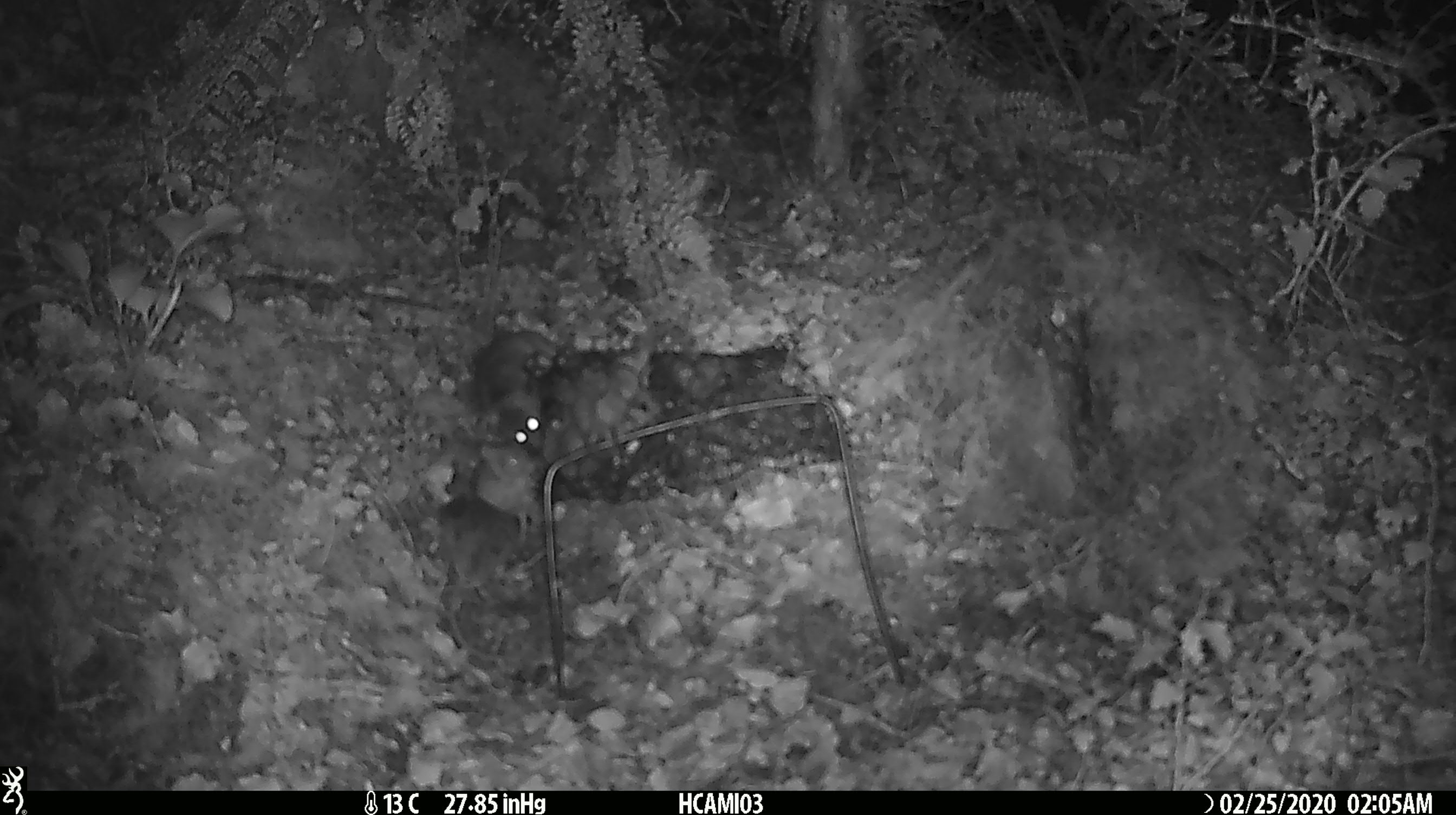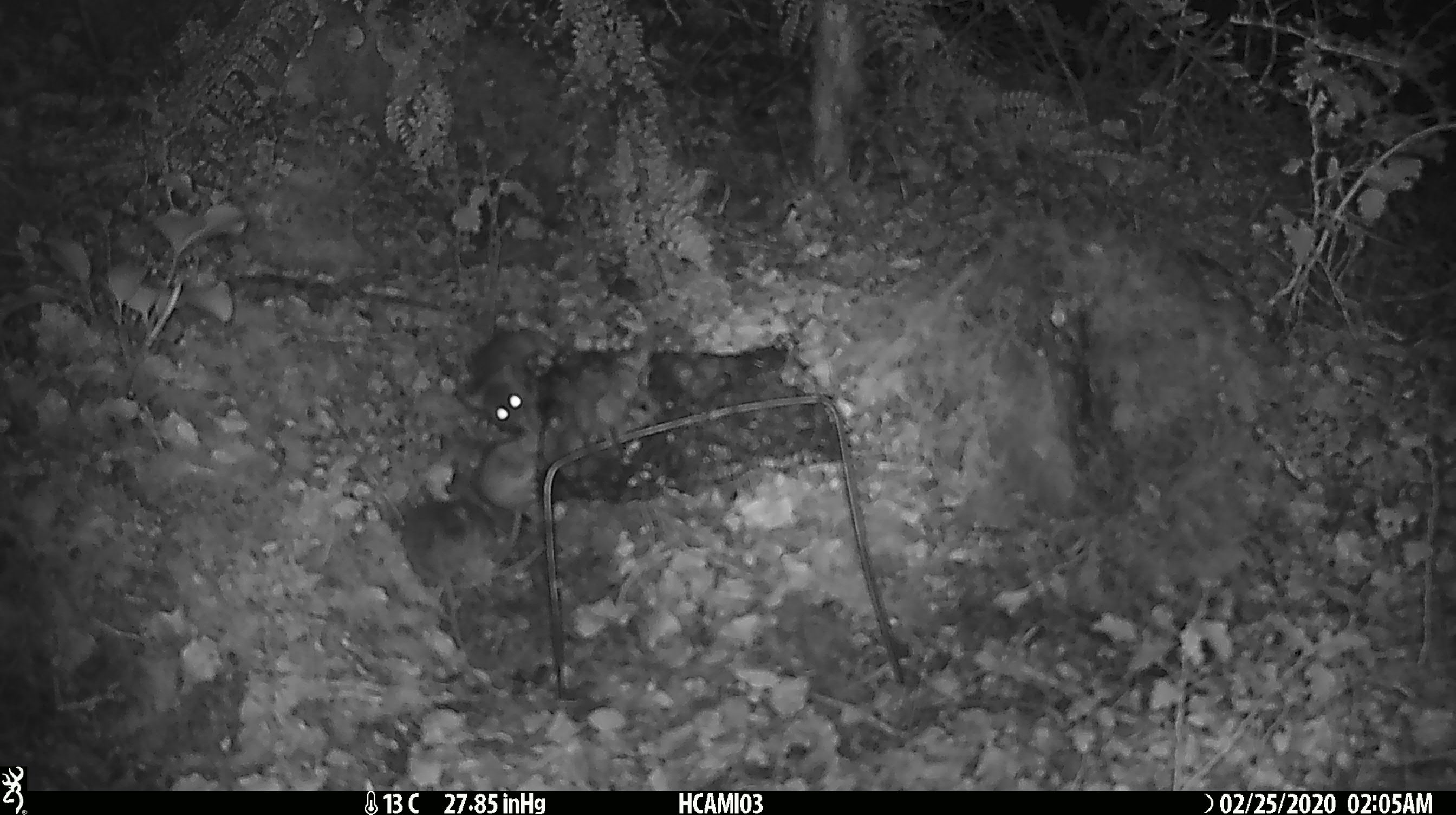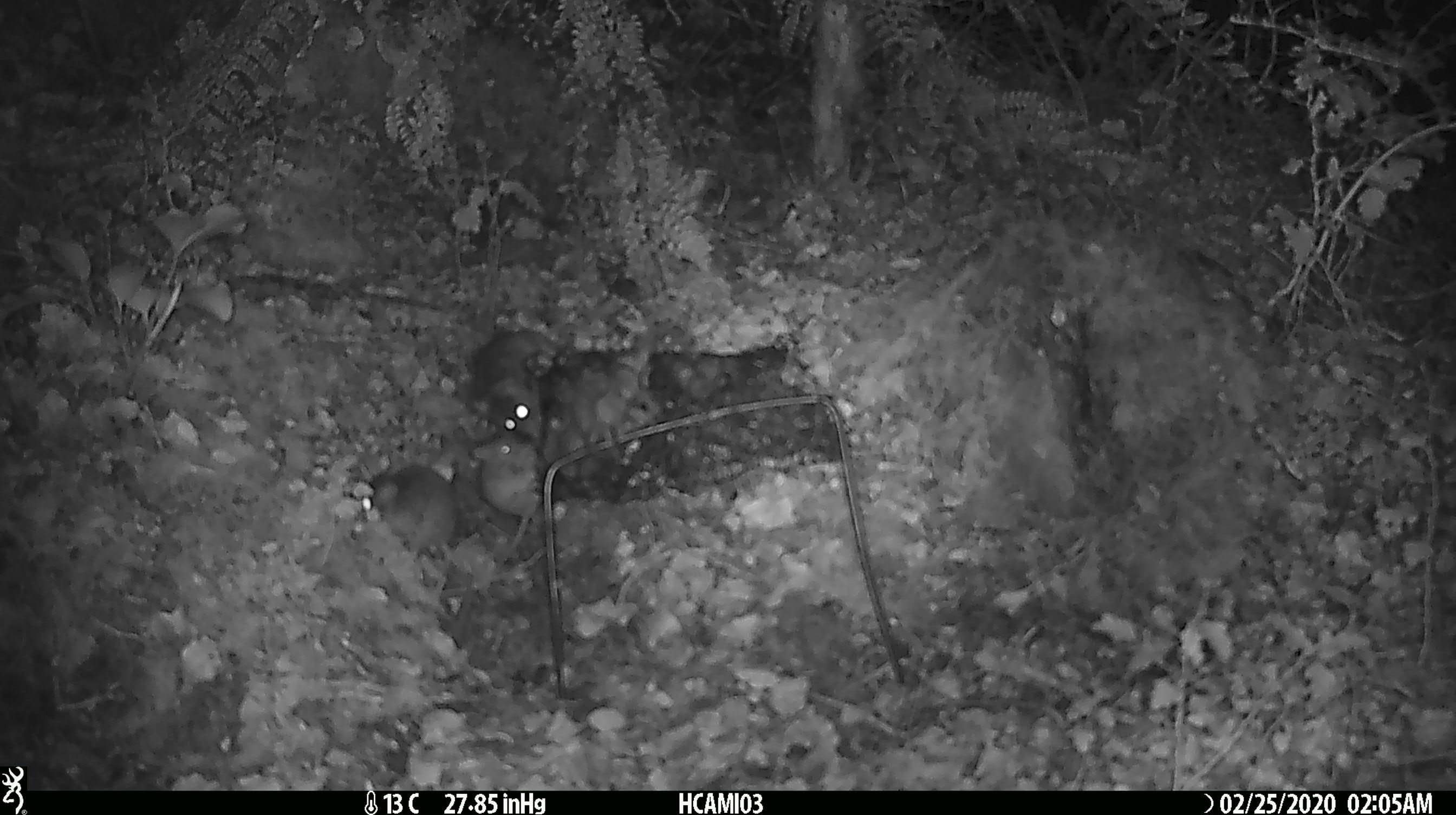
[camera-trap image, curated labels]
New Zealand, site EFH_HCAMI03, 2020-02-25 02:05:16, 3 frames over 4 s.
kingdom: Animalia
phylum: Chordata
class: Mammalia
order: Rodentia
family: Muridae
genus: Mus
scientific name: Mus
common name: mouse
Mouse (Mus).